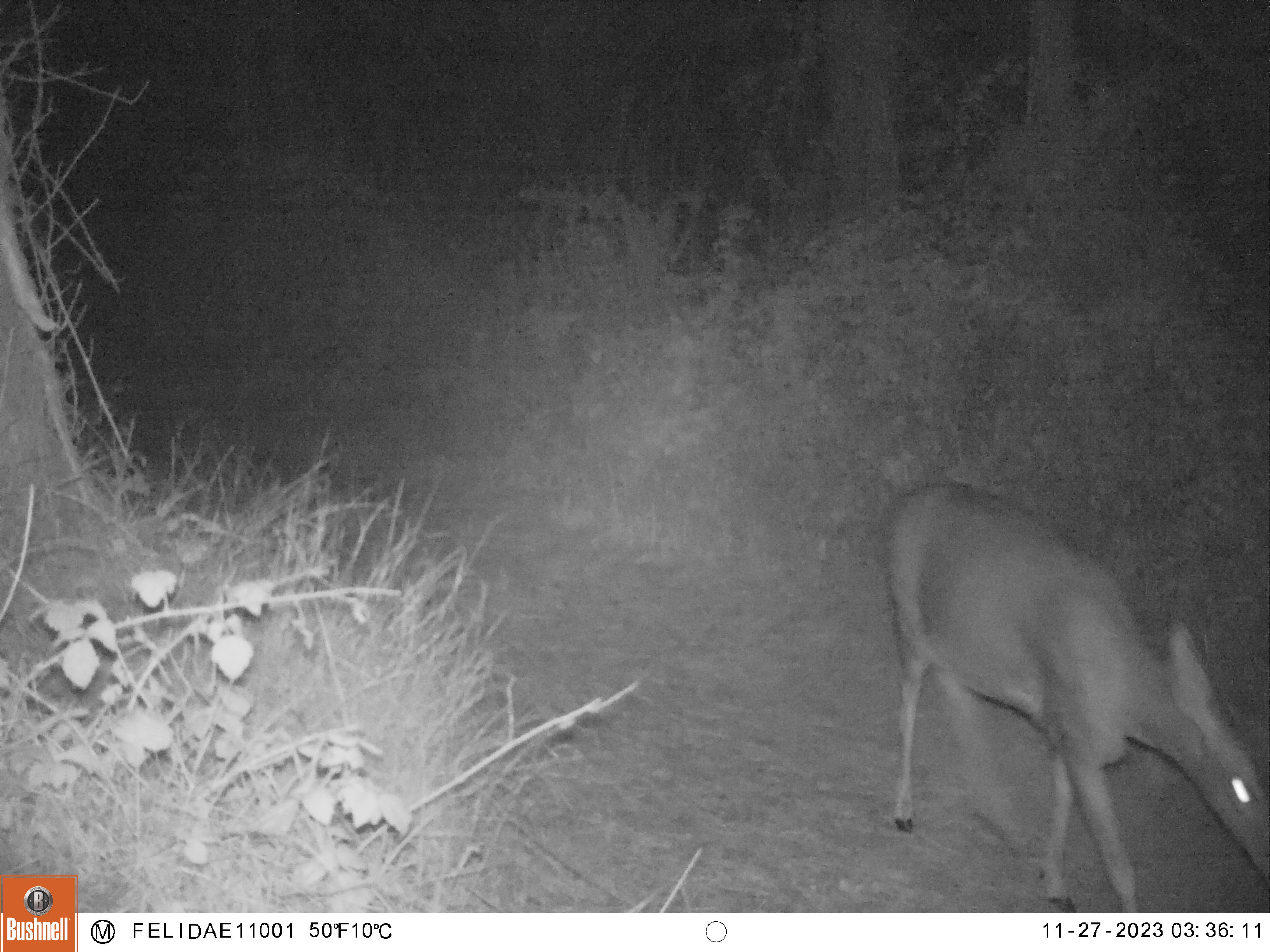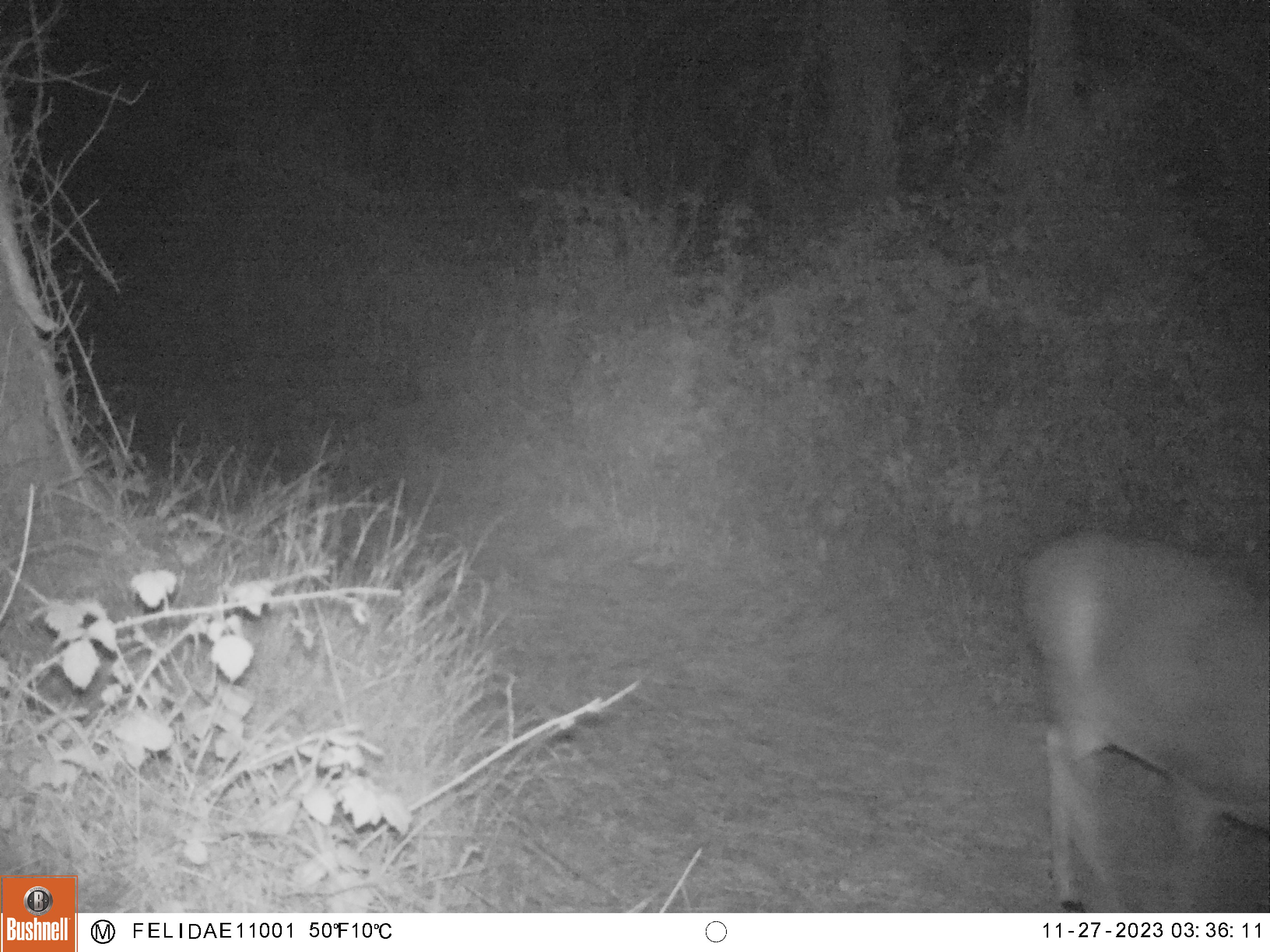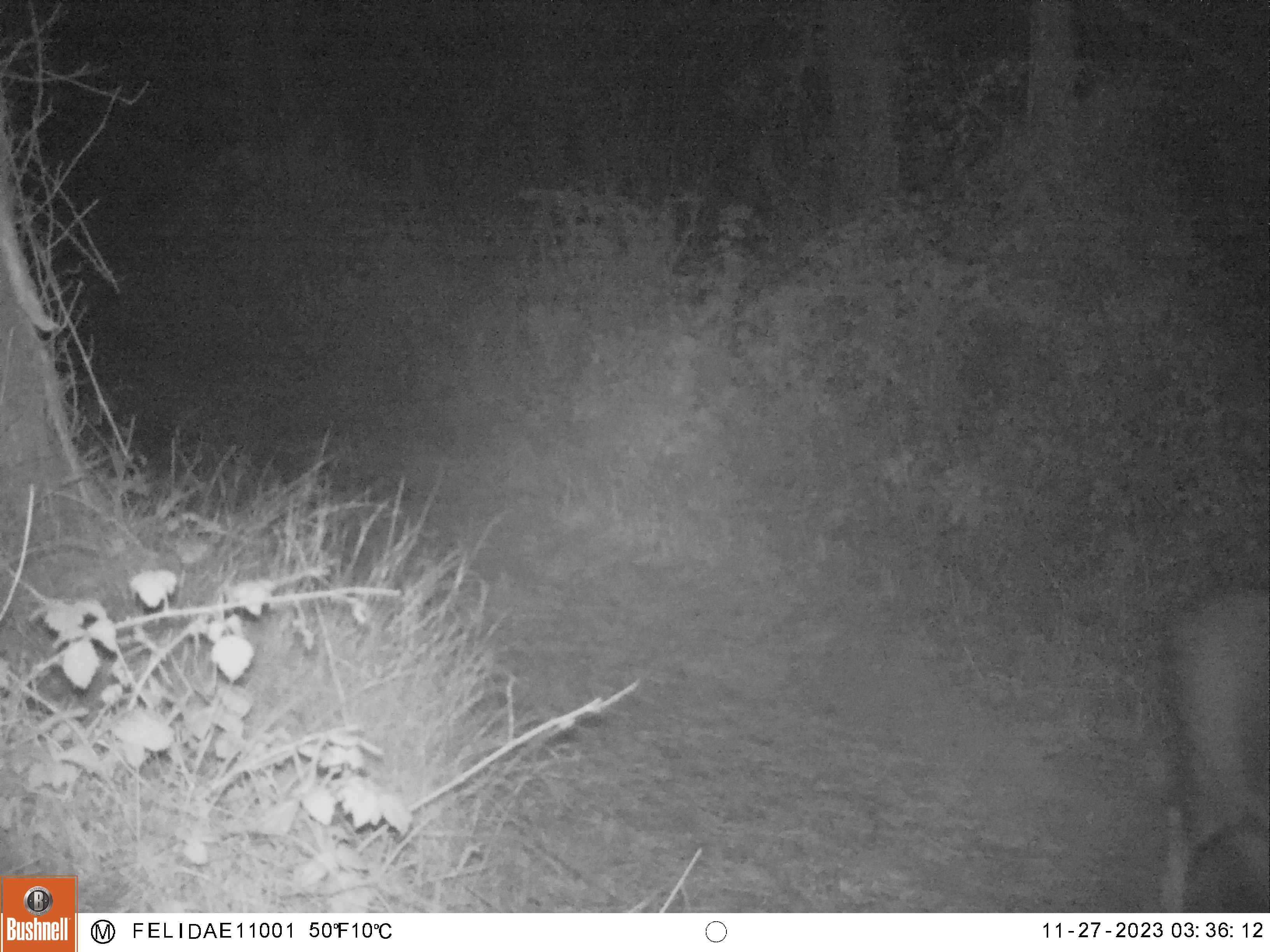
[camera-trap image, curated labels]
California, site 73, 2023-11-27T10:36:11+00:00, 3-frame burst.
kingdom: Animalia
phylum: Chordata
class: Mammalia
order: Artiodactyla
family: Cervidae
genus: Odocoileus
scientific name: Odocoileus hemionus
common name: mule deer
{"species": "mule deer (Odocoileus hemionus)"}